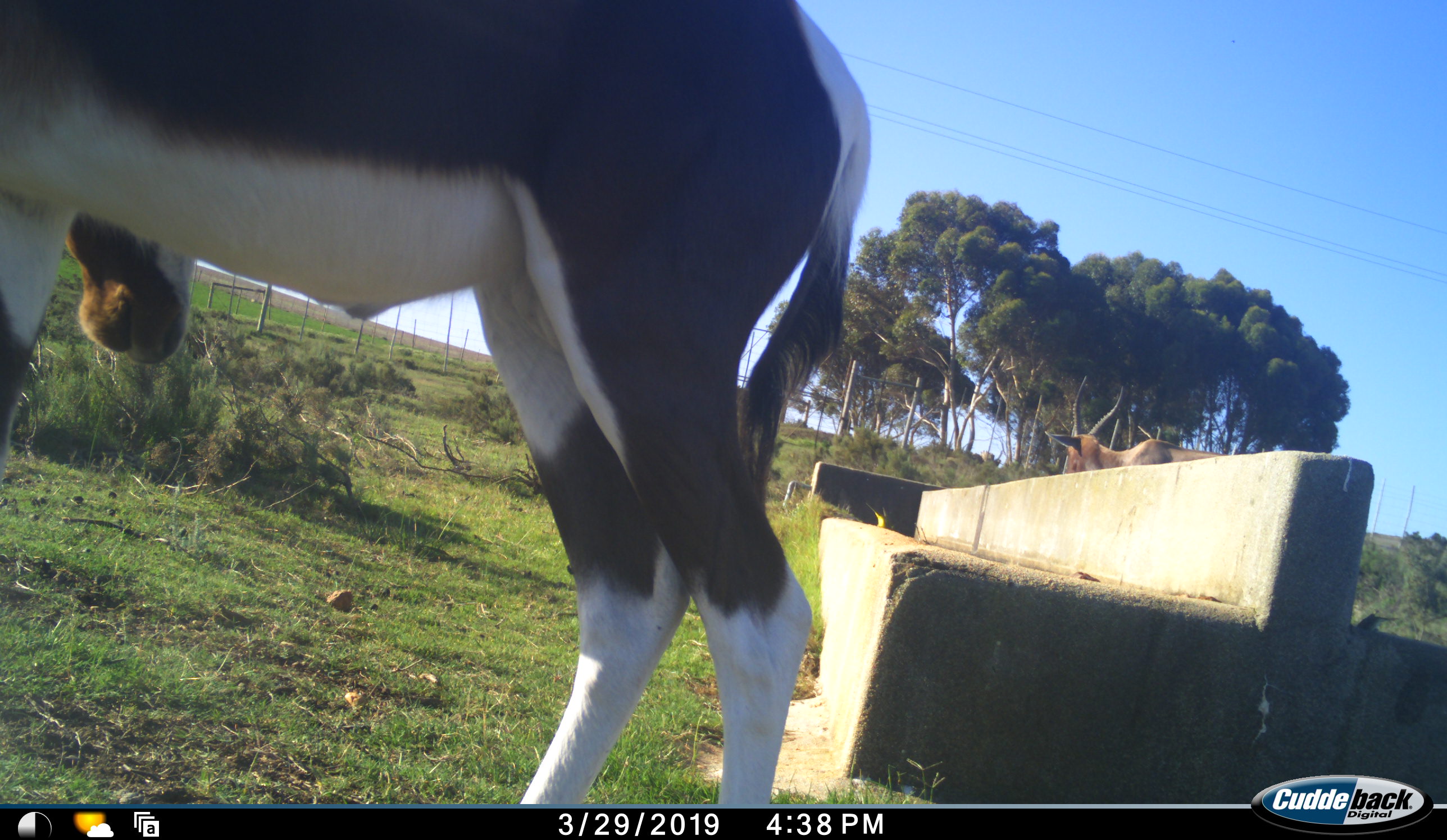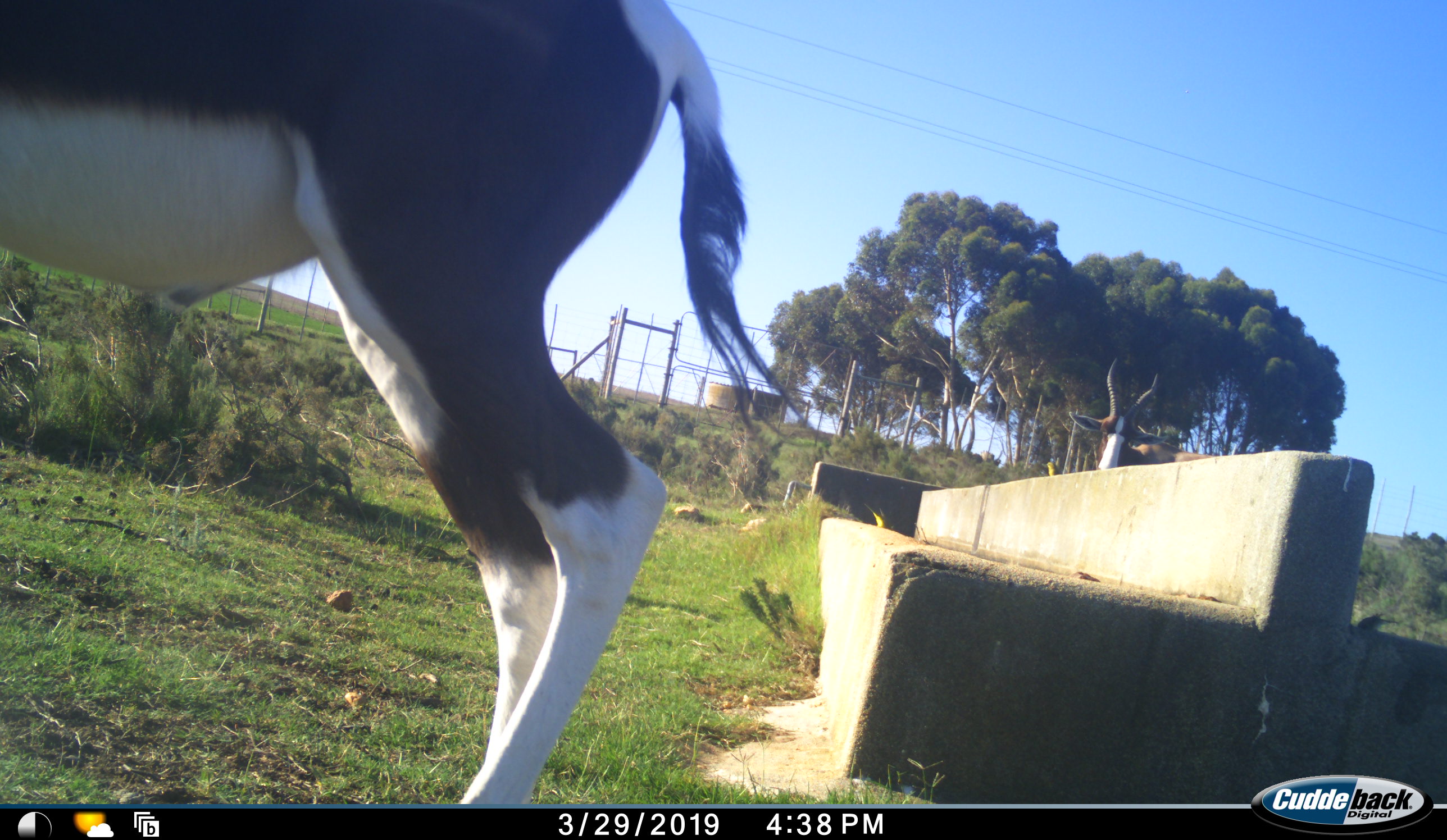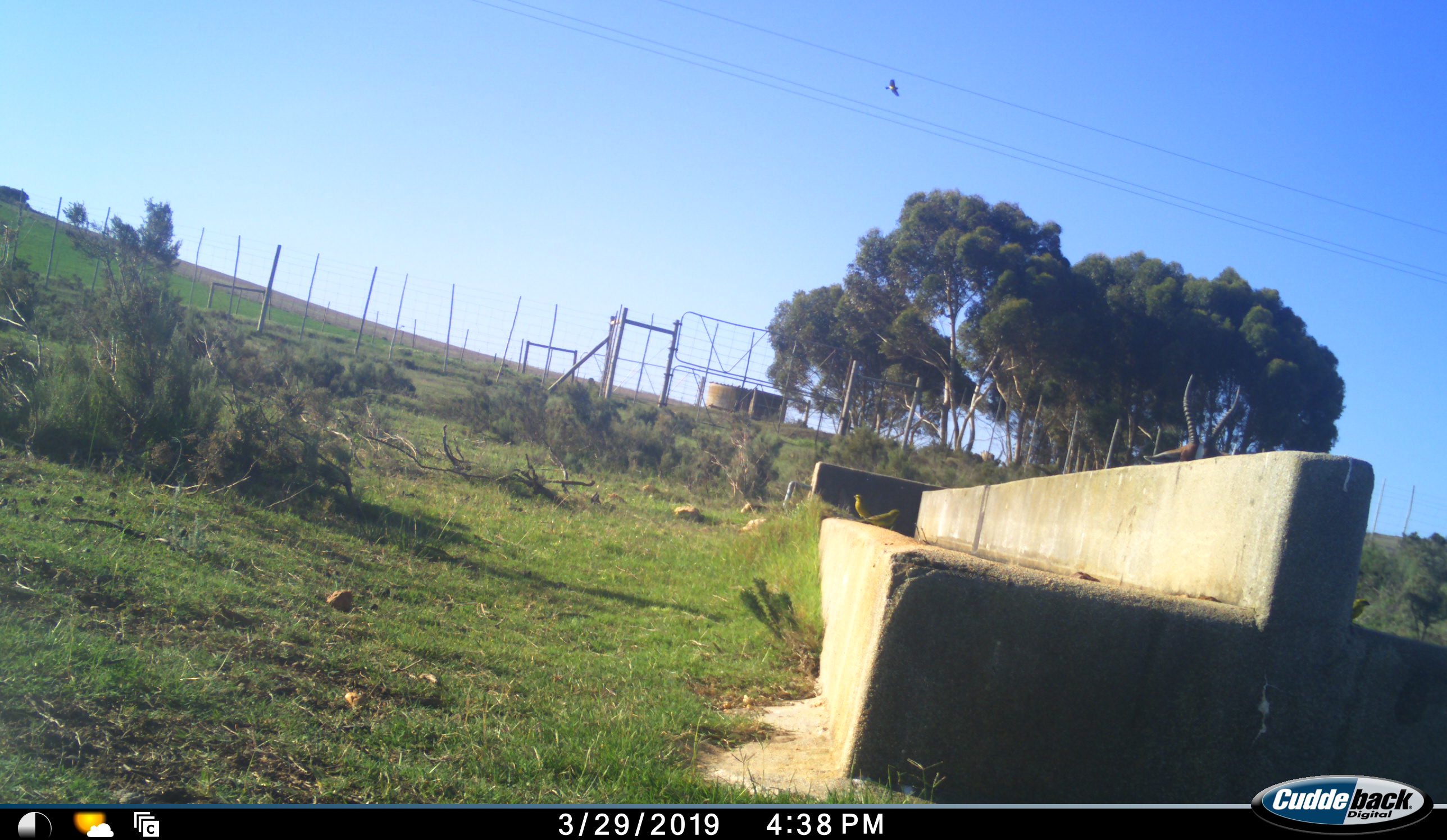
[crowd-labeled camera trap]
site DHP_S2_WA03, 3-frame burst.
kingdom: Animalia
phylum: Chordata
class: Mammalia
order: Artiodactyla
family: Bovidae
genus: Damaliscus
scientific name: Damaliscus pygargus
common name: bontebok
Bontebok (Damaliscus pygargus), count 2. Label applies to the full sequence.